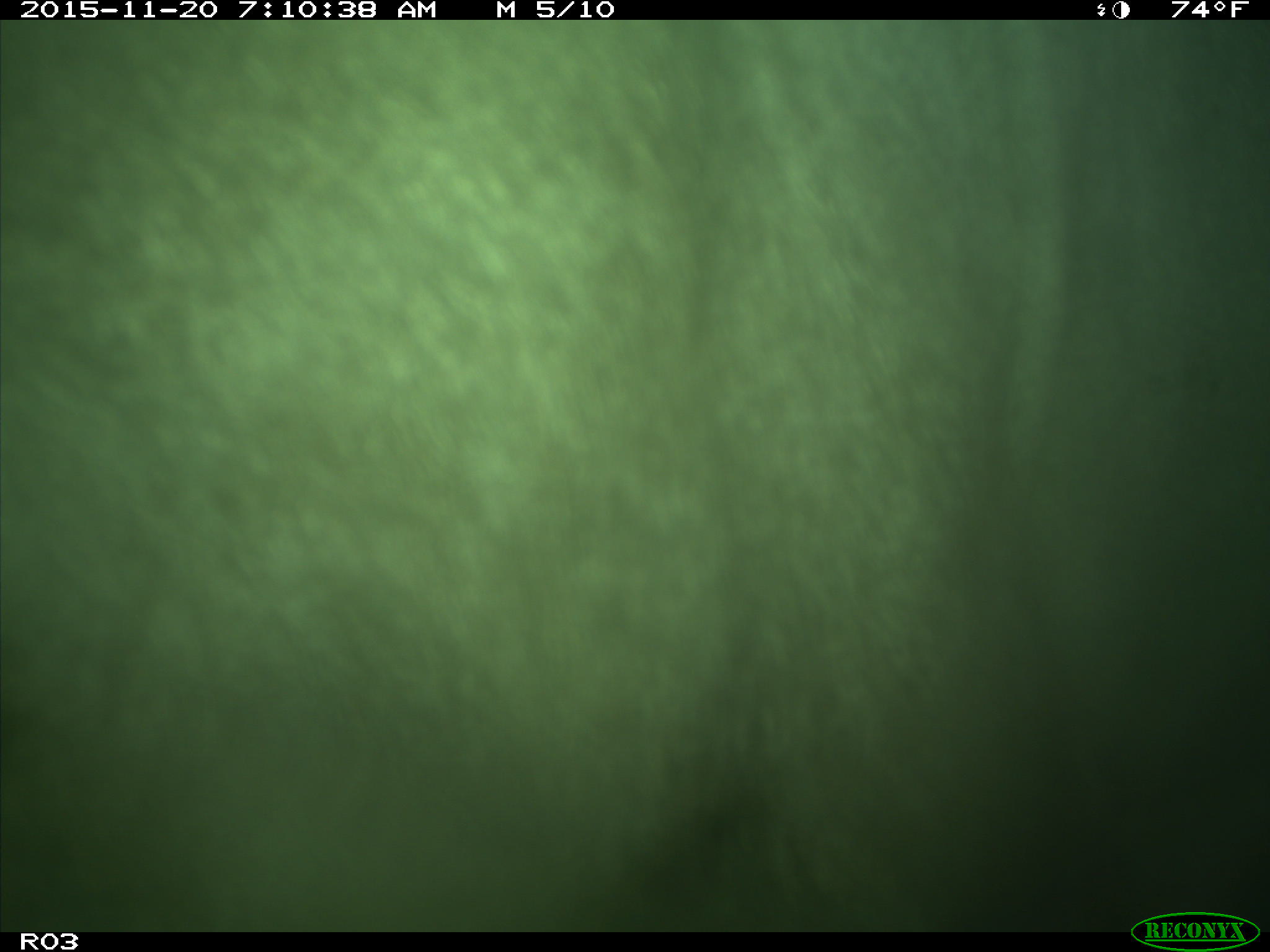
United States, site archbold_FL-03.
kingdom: Animalia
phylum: Chordata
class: Mammalia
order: Artiodactyla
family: Bovidae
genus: Bos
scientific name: Bos taurus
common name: domestic cow